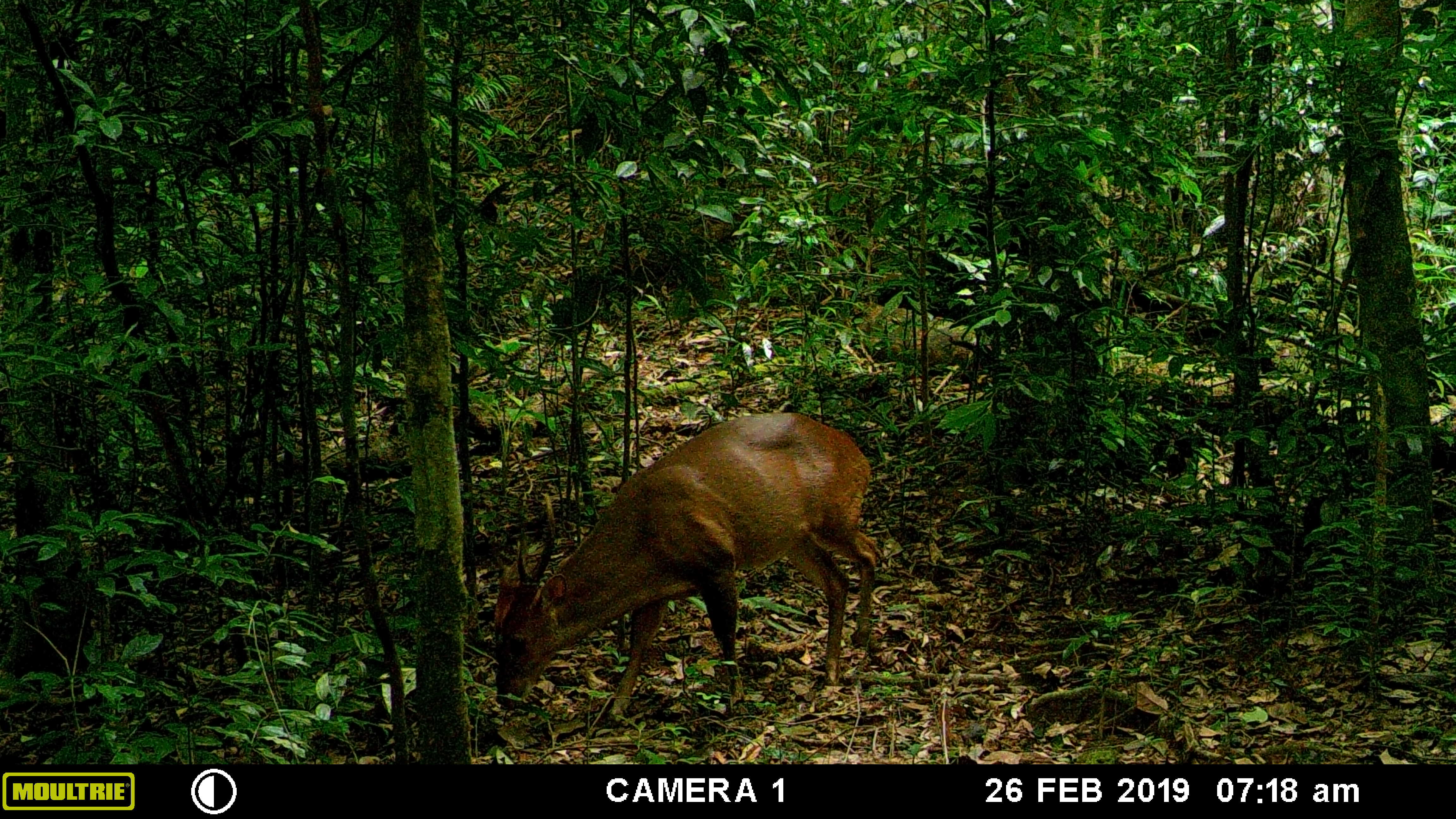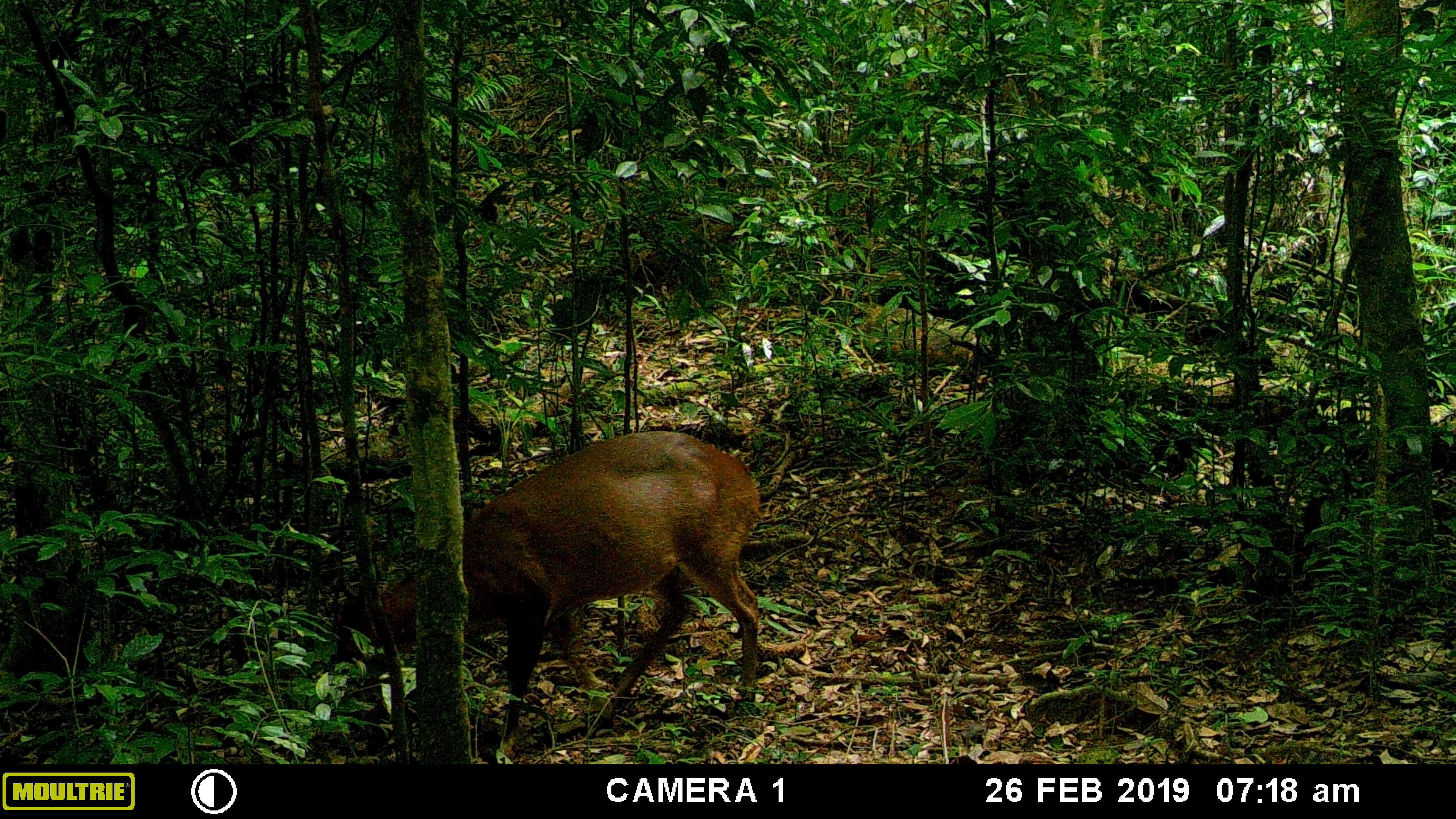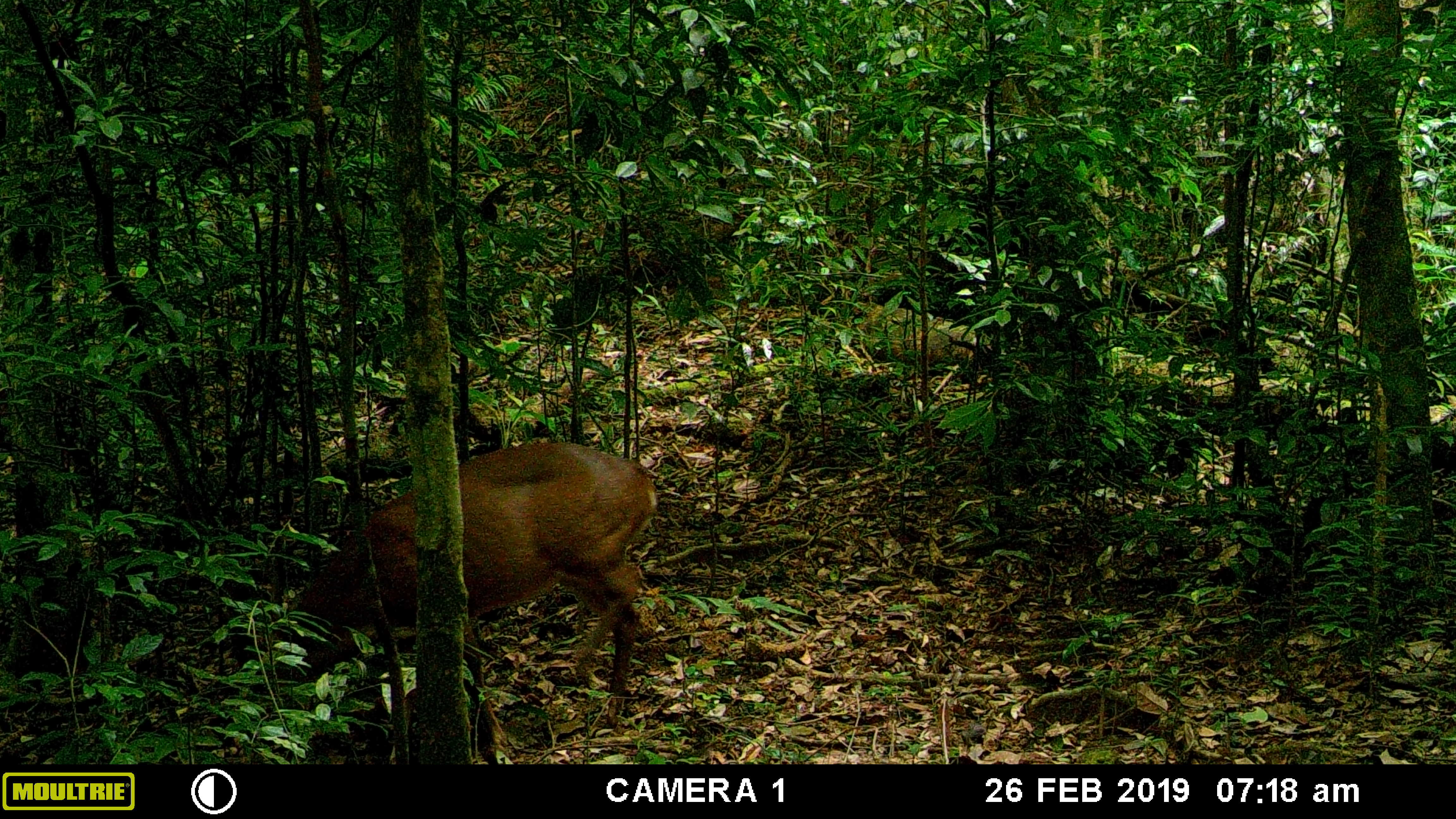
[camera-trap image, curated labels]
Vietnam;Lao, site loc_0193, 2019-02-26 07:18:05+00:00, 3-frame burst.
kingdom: Animalia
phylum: Chordata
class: Mammalia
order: Artiodactyla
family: Cervidae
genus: Muntiacus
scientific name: Muntiacus vuquangensis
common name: large-antlered muntjac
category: large antlered muntjac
Large antlered muntjac (large-antlered muntjac) (Muntiacus vuquangensis). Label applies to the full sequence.